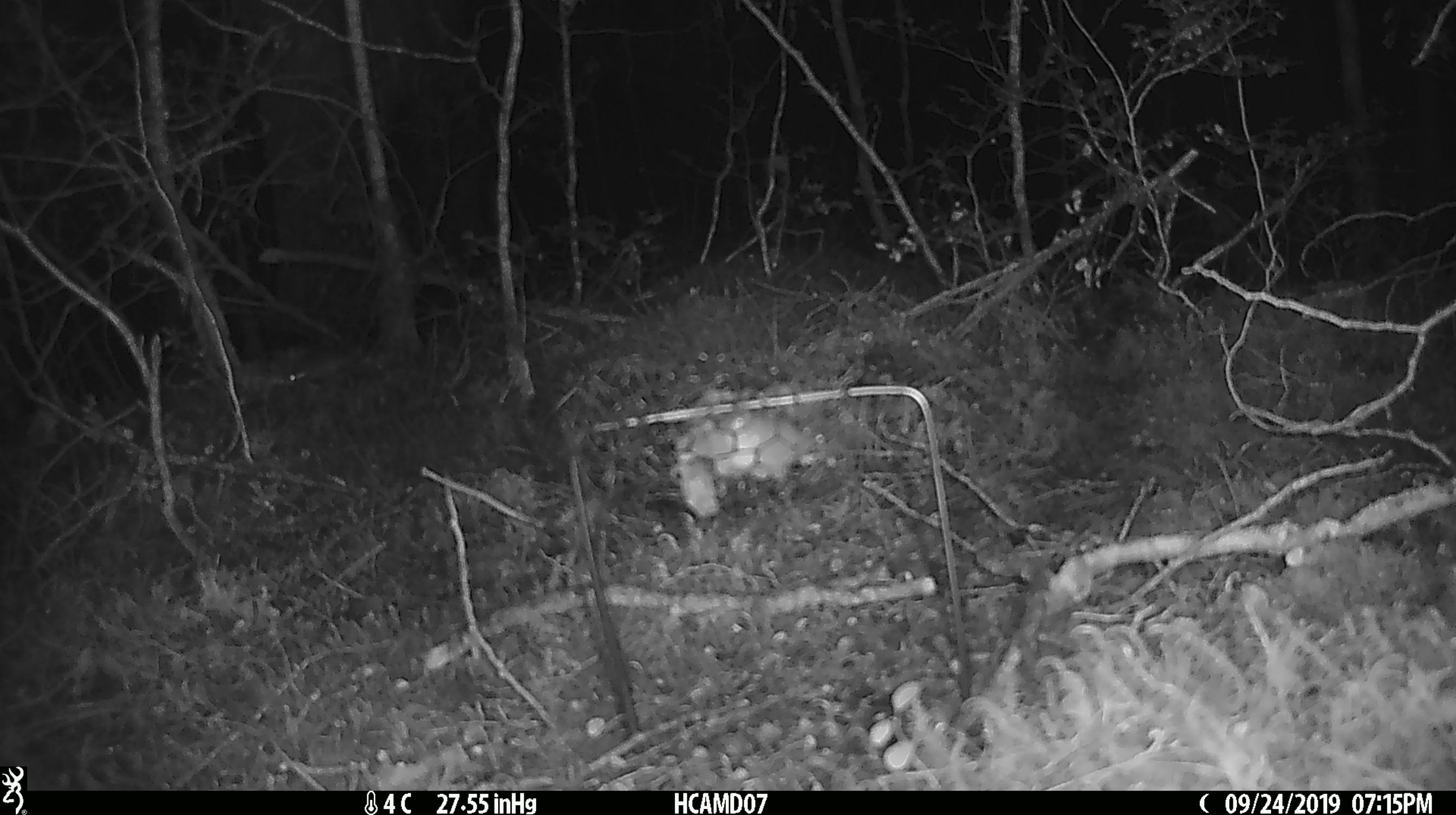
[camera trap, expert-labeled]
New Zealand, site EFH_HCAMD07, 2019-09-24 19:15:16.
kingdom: Animalia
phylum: Chordata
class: Mammalia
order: Rodentia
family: Muridae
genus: Mus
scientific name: Mus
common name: mouse